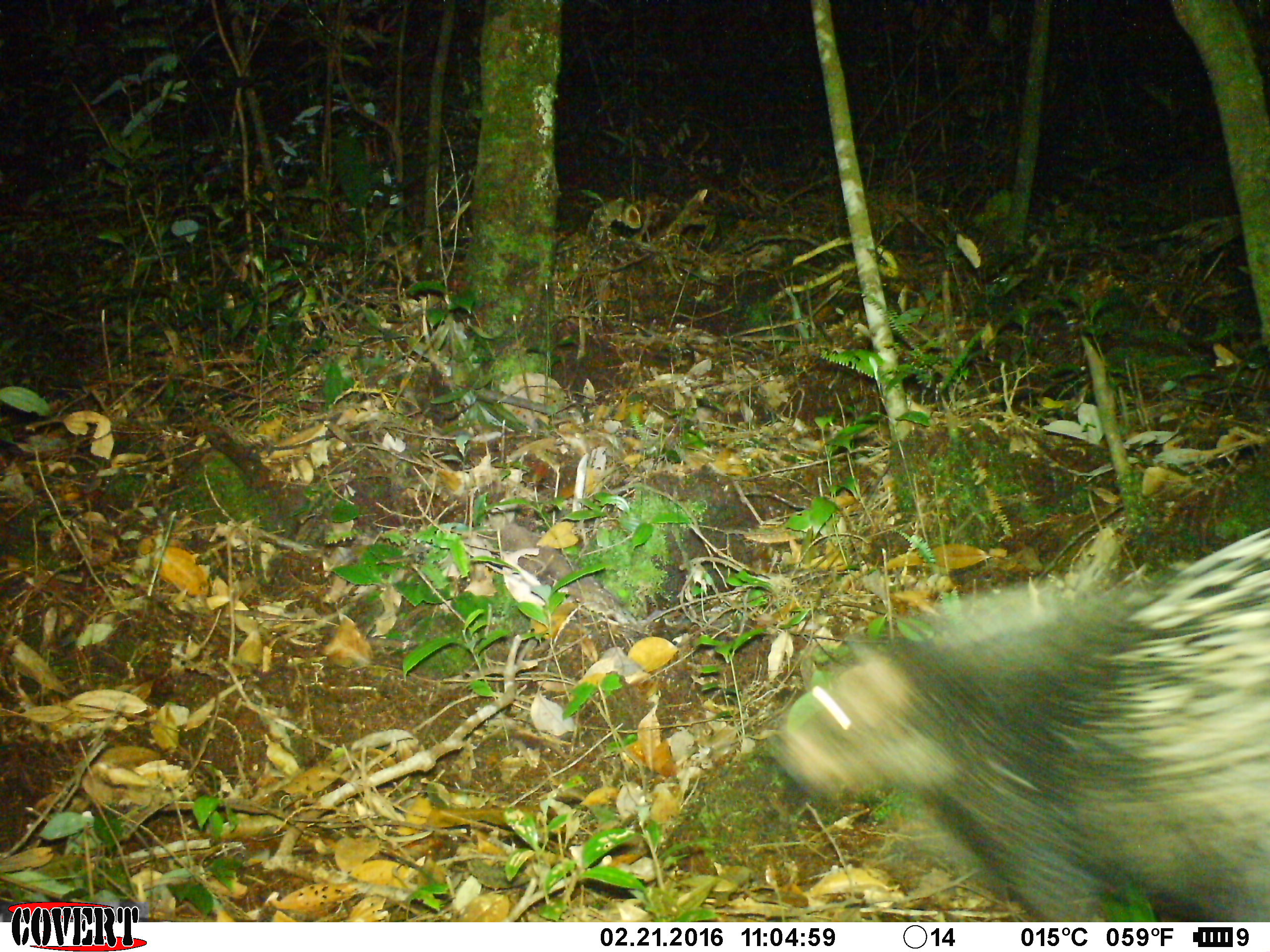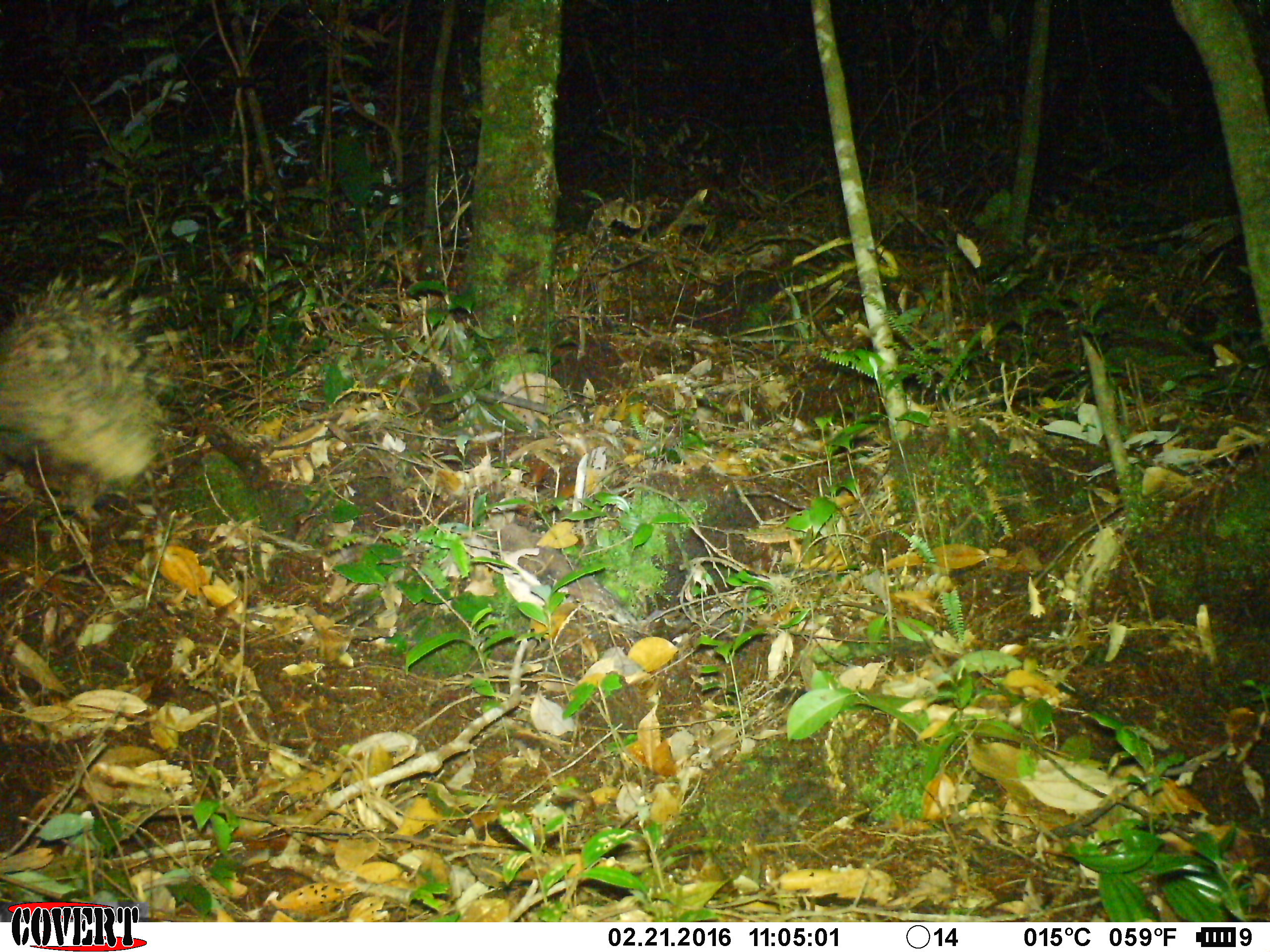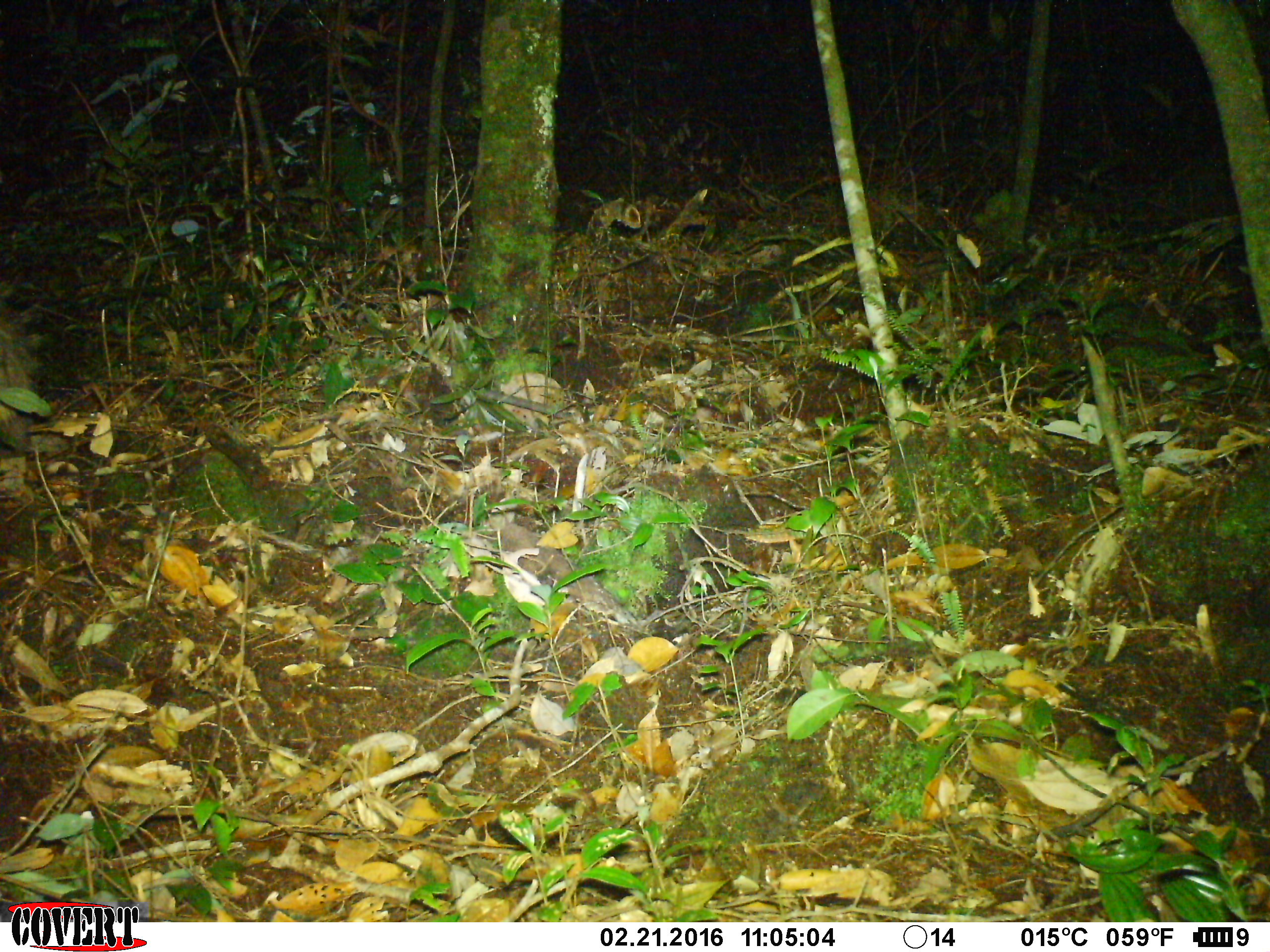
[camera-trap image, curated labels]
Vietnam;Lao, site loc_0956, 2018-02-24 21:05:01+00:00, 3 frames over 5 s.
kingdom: Animalia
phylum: Chordata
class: Mammalia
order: Rodentia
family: Hystricidae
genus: Hystrix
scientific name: Hystrix brachyura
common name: malayan porcupine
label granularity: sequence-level